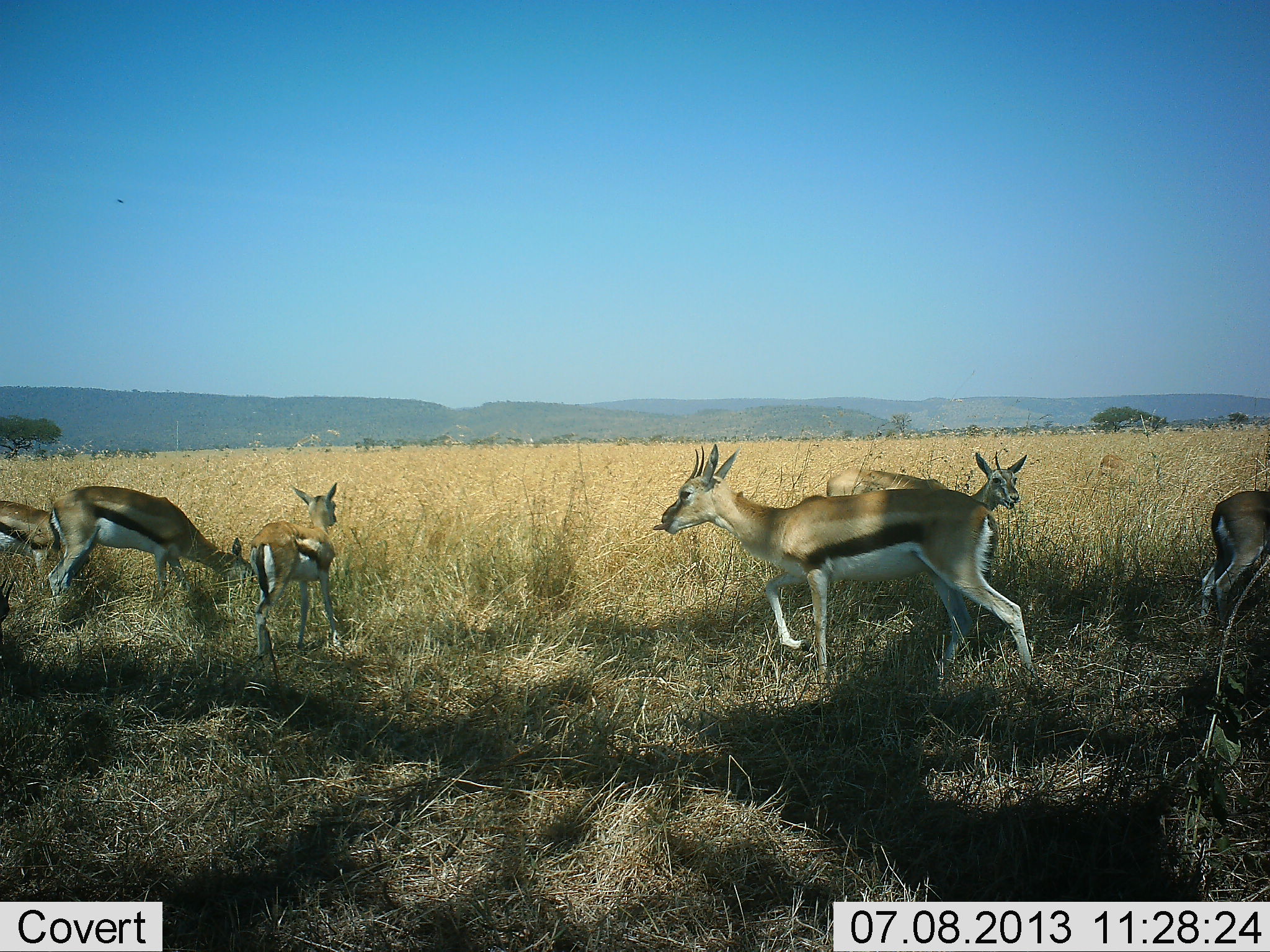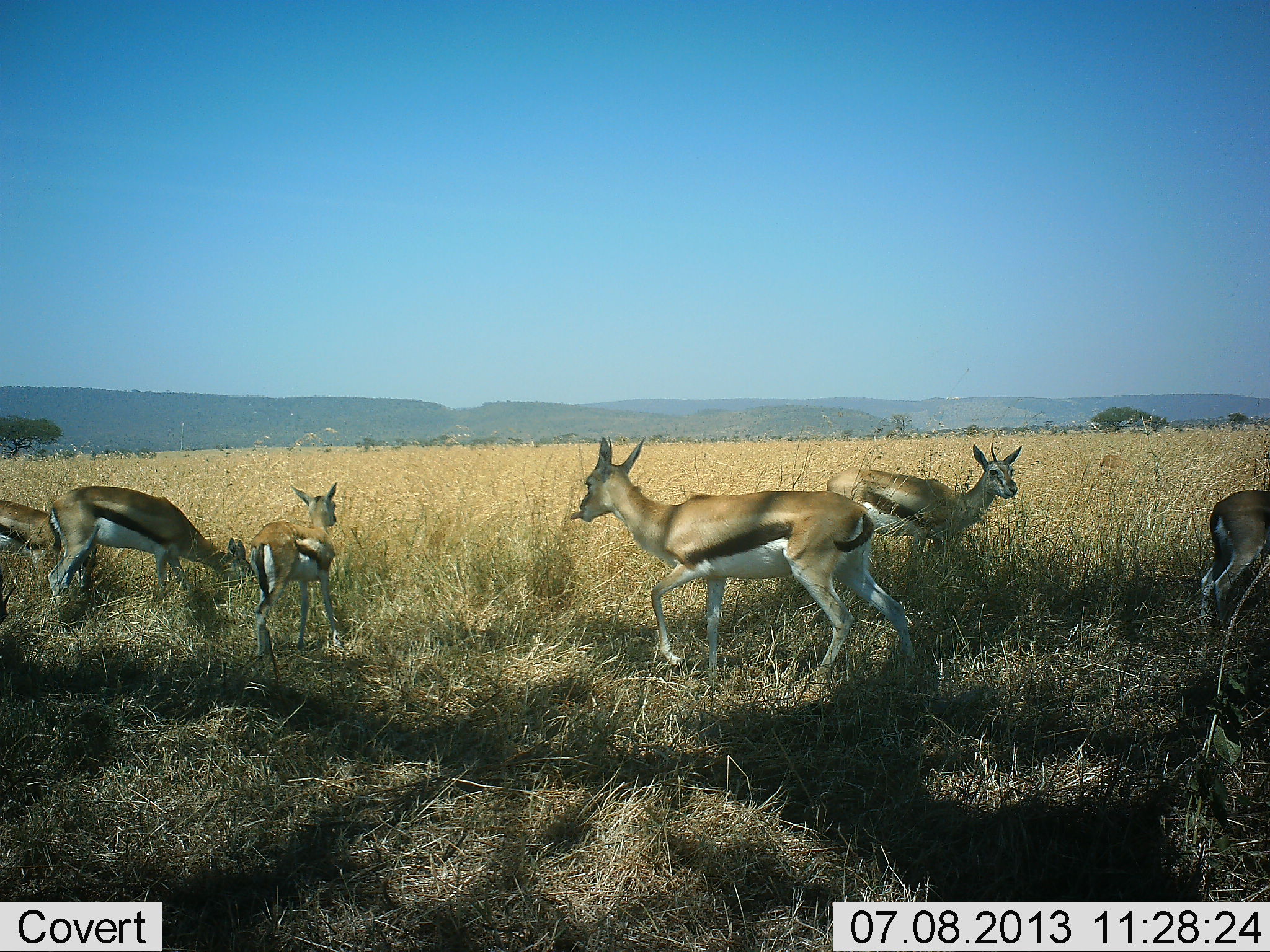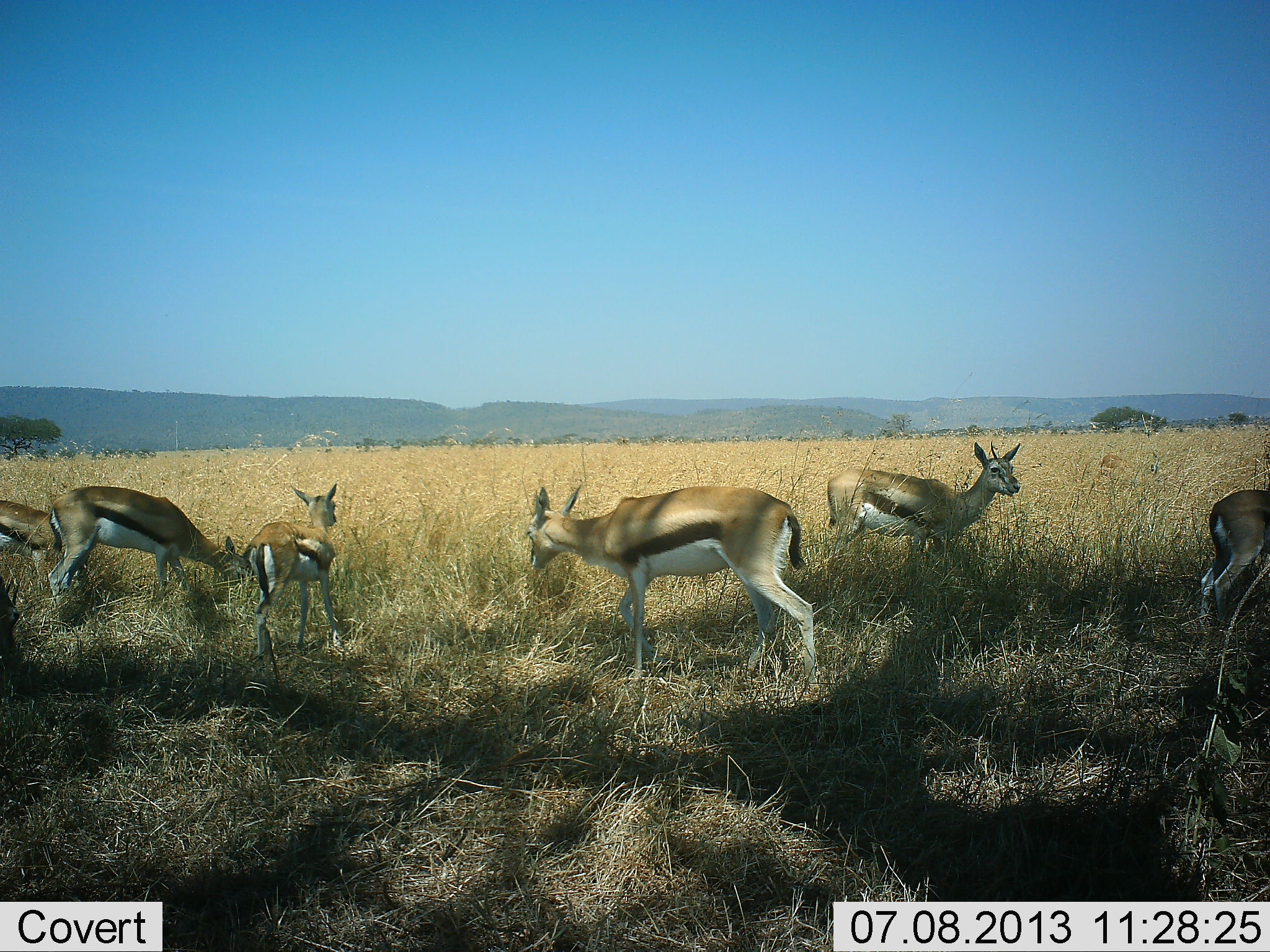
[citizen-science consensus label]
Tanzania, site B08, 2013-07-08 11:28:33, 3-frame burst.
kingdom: Animalia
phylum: Chordata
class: Mammalia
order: Artiodactyla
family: Bovidae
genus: Eudorcas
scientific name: Eudorcas thomsonii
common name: thomson's gazelle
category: gazellethomsons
Gazellethomsons (thomson's gazelle) (Eudorcas thomsonii), count 6. Behavior (volunteer vote fractions): standing 80%, resting 0%, moving 70%, interacting 0%. Young present (vote fraction): 30%. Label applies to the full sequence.